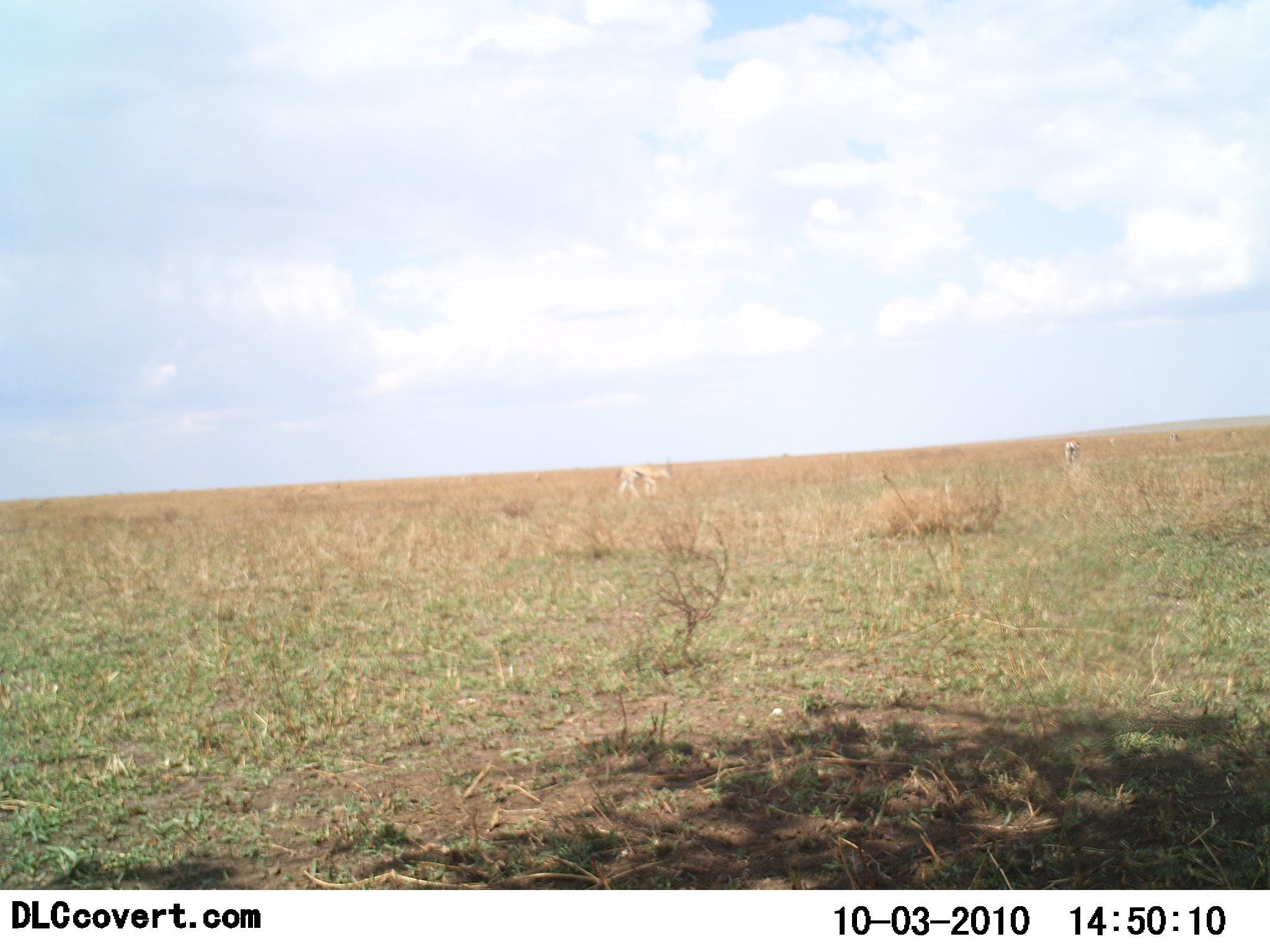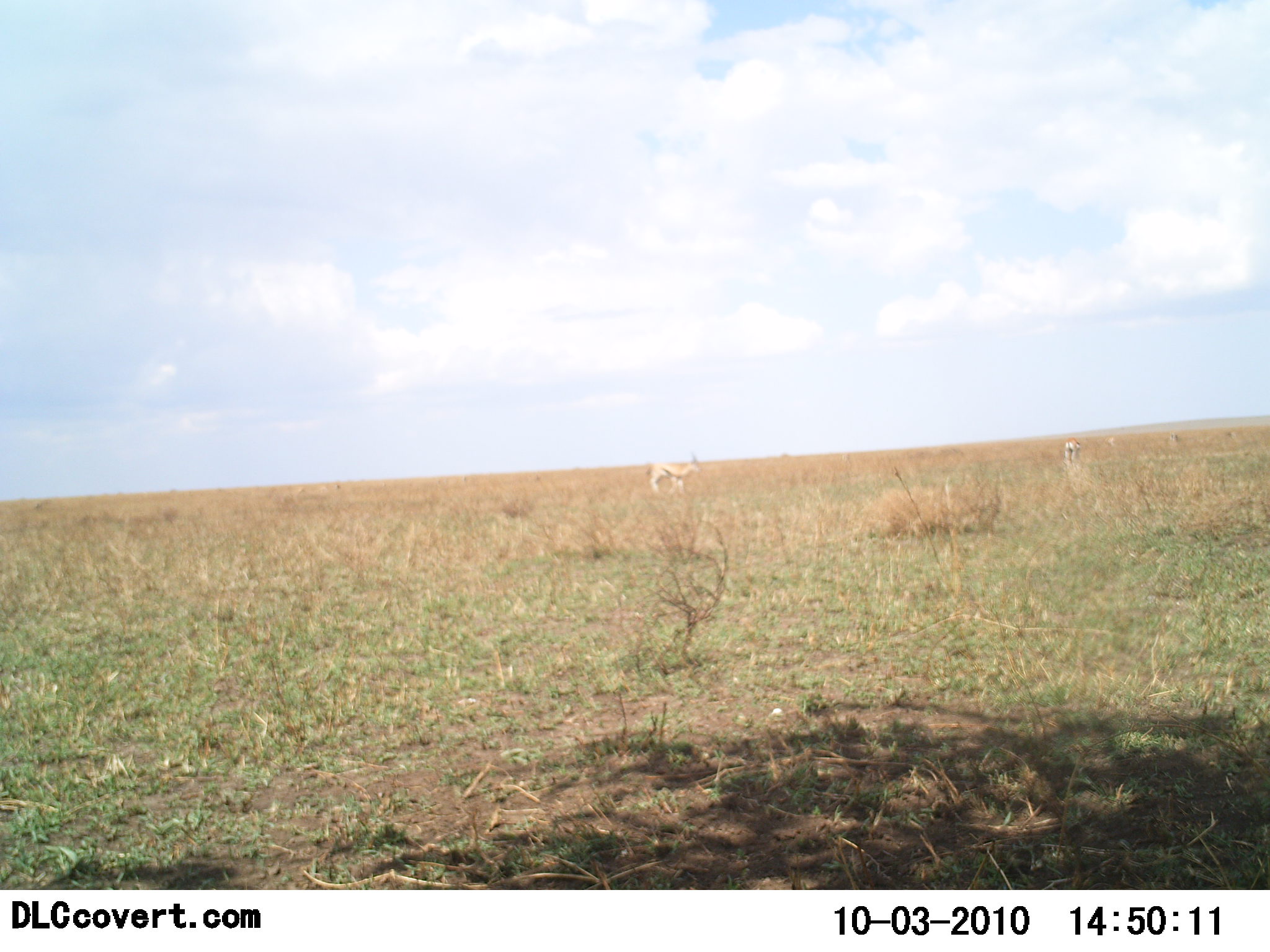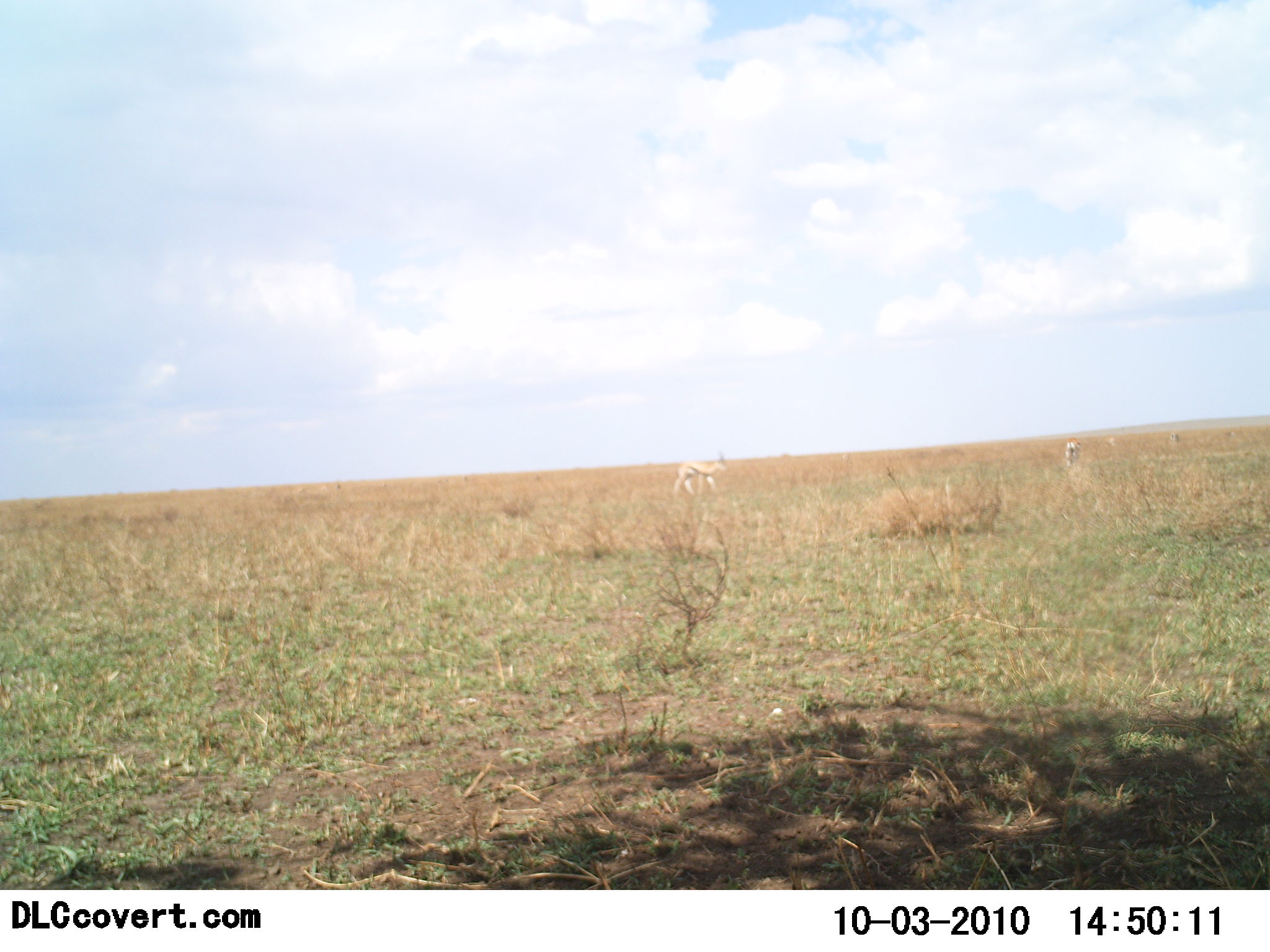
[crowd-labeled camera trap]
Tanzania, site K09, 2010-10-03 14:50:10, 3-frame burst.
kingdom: Animalia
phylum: Chordata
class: Mammalia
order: Artiodactyla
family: Bovidae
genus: Eudorcas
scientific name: Eudorcas thomsonii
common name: thomson's gazelle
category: gazellethomsons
Gazellethomsons (thomson's gazelle) (Eudorcas thomsonii), count 2. Behavior (volunteer vote fractions): standing 29%, resting 0%, moving 79%, interacting 0%. Young present (vote fraction): 0%. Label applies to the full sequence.